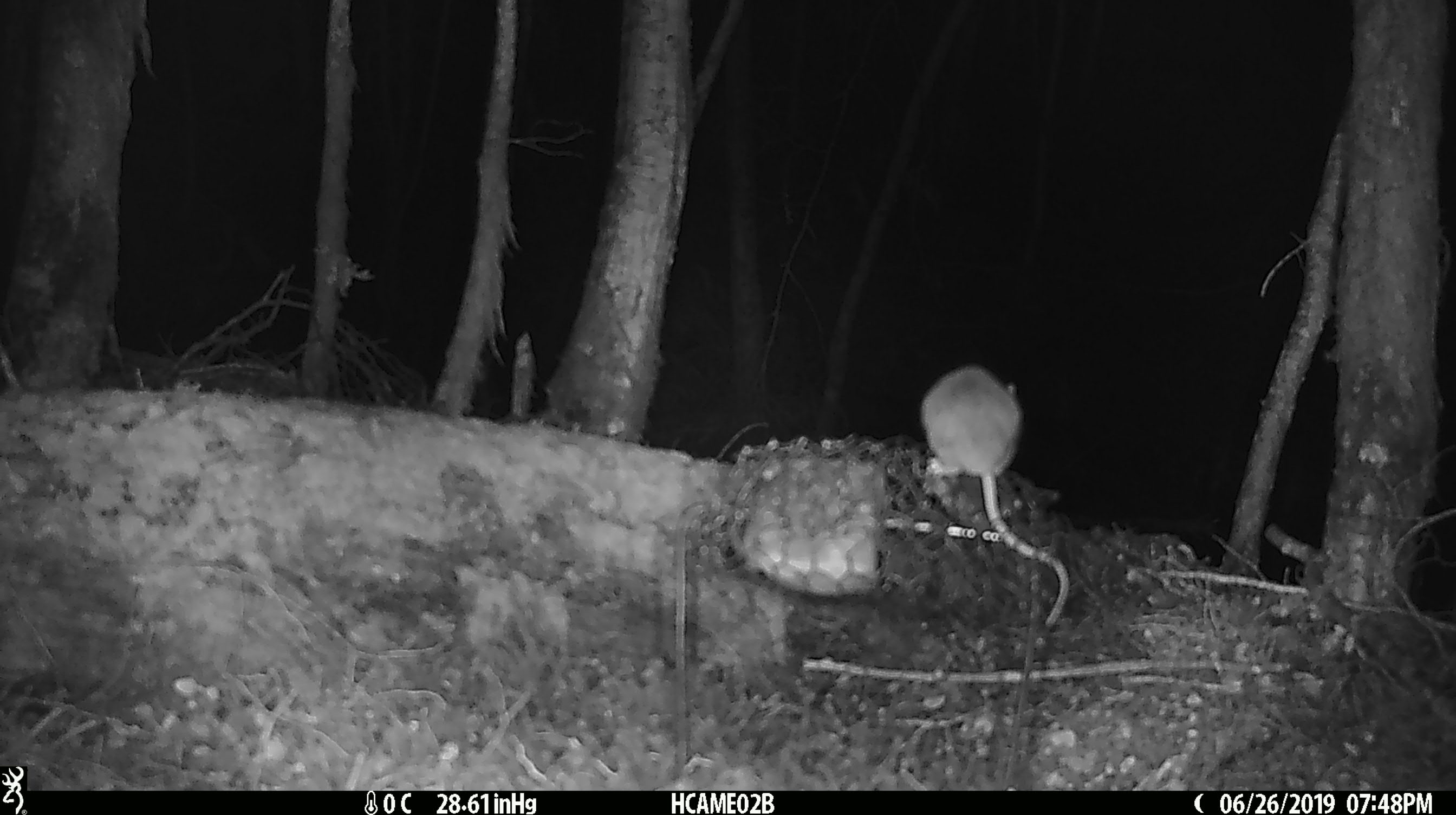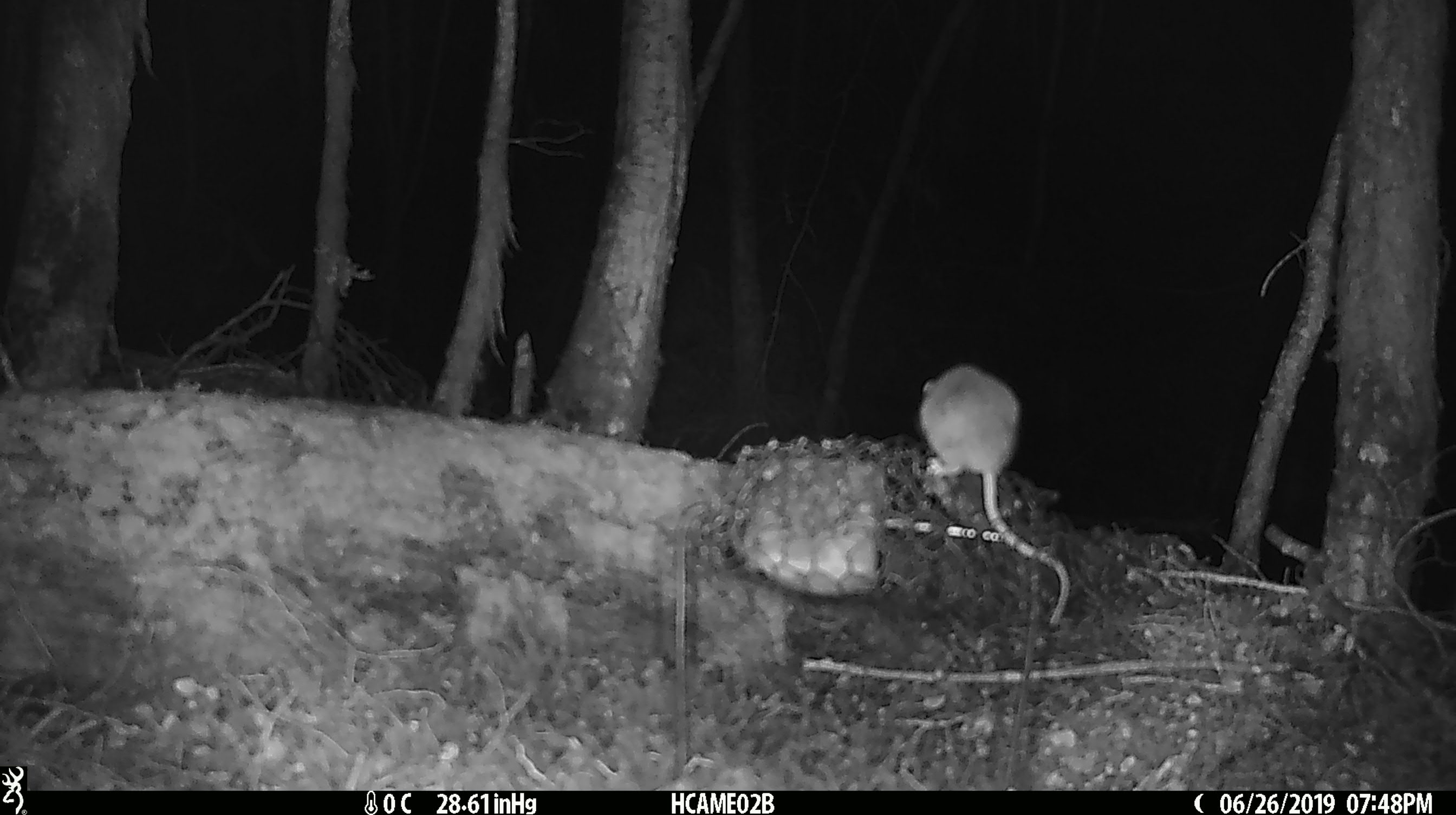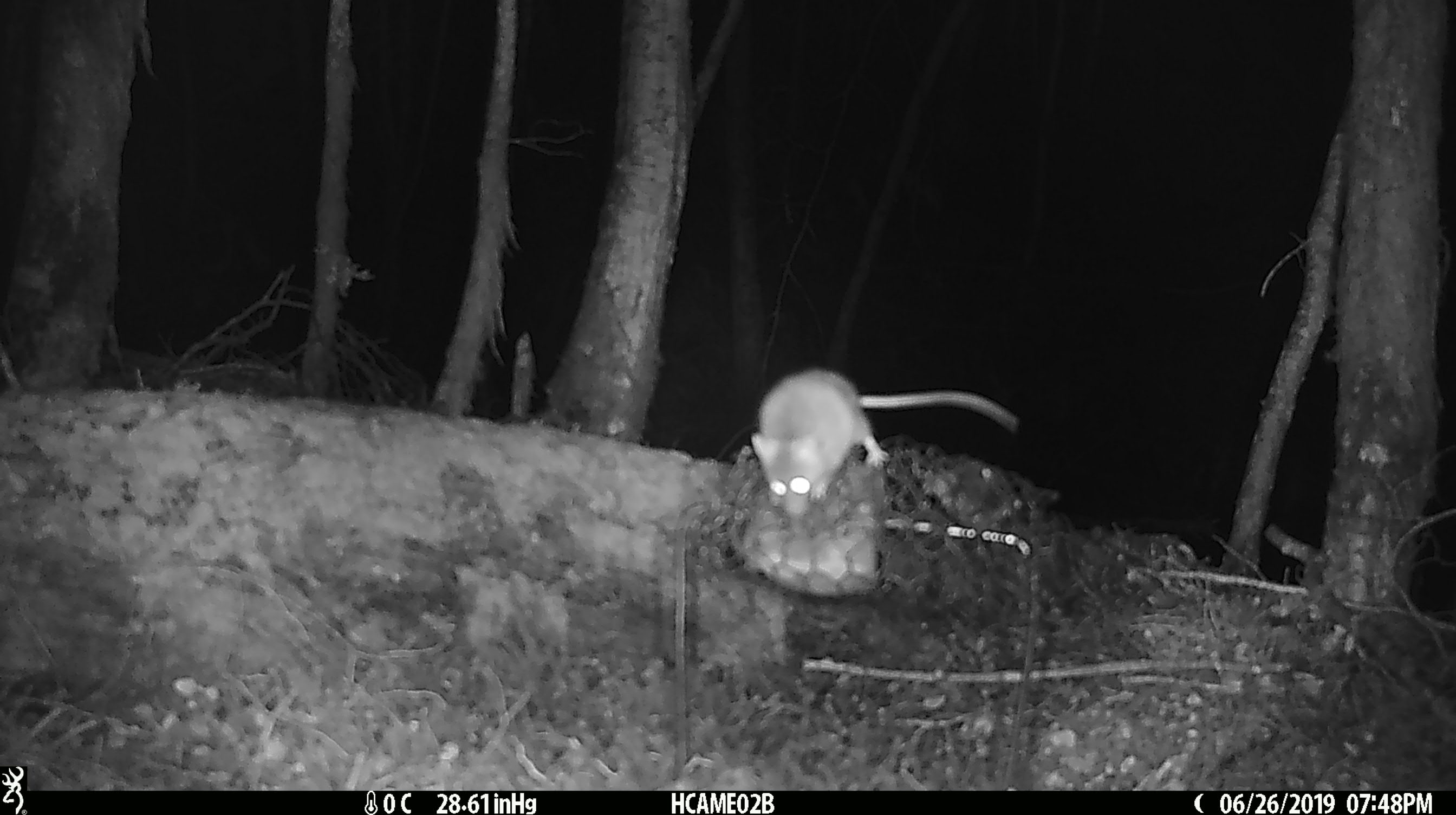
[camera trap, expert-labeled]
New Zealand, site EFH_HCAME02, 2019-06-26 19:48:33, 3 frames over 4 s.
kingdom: Animalia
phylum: Chordata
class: Mammalia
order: Rodentia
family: Muridae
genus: Mus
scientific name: Mus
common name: mouse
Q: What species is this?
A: Mouse (Mus).